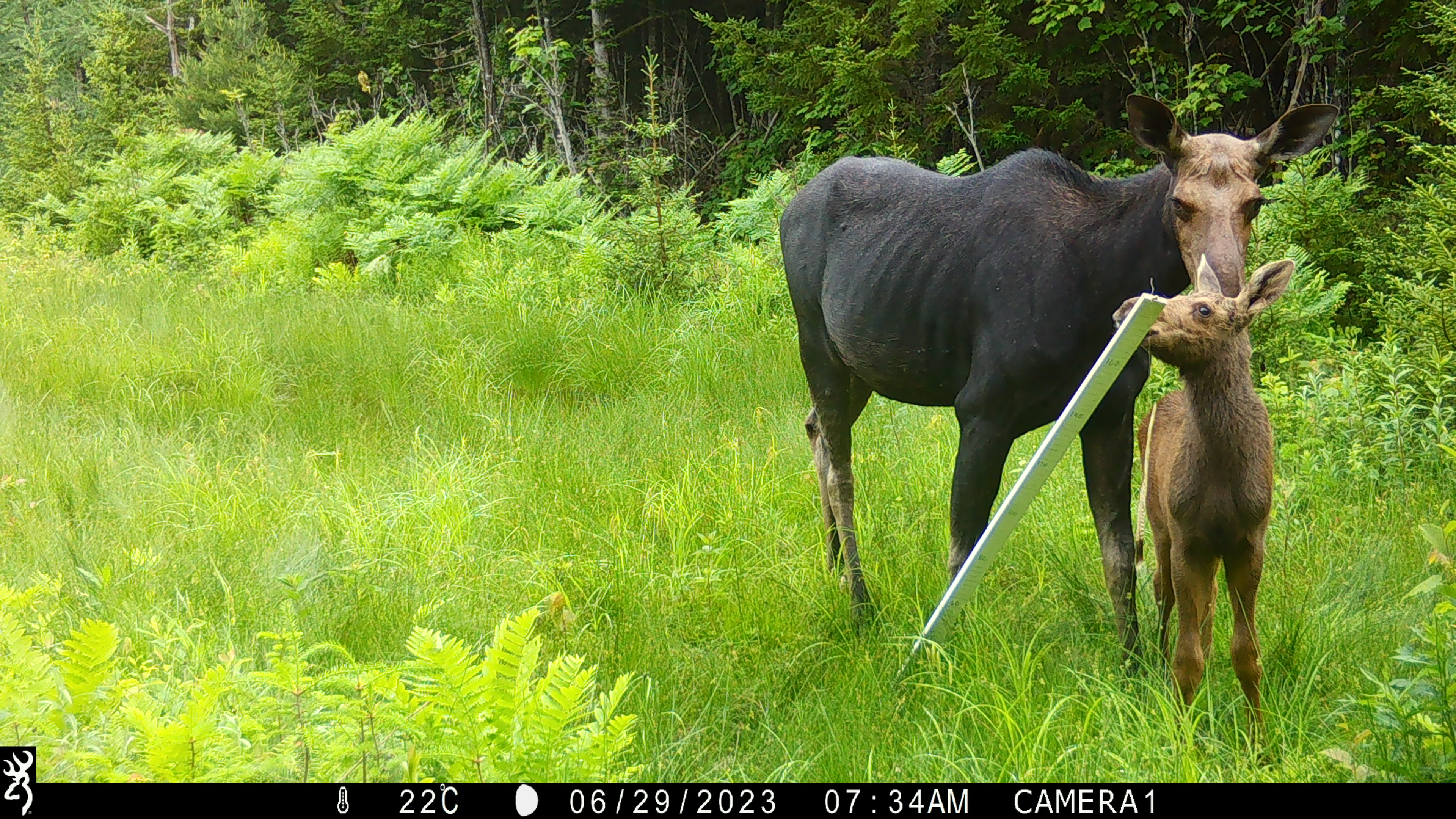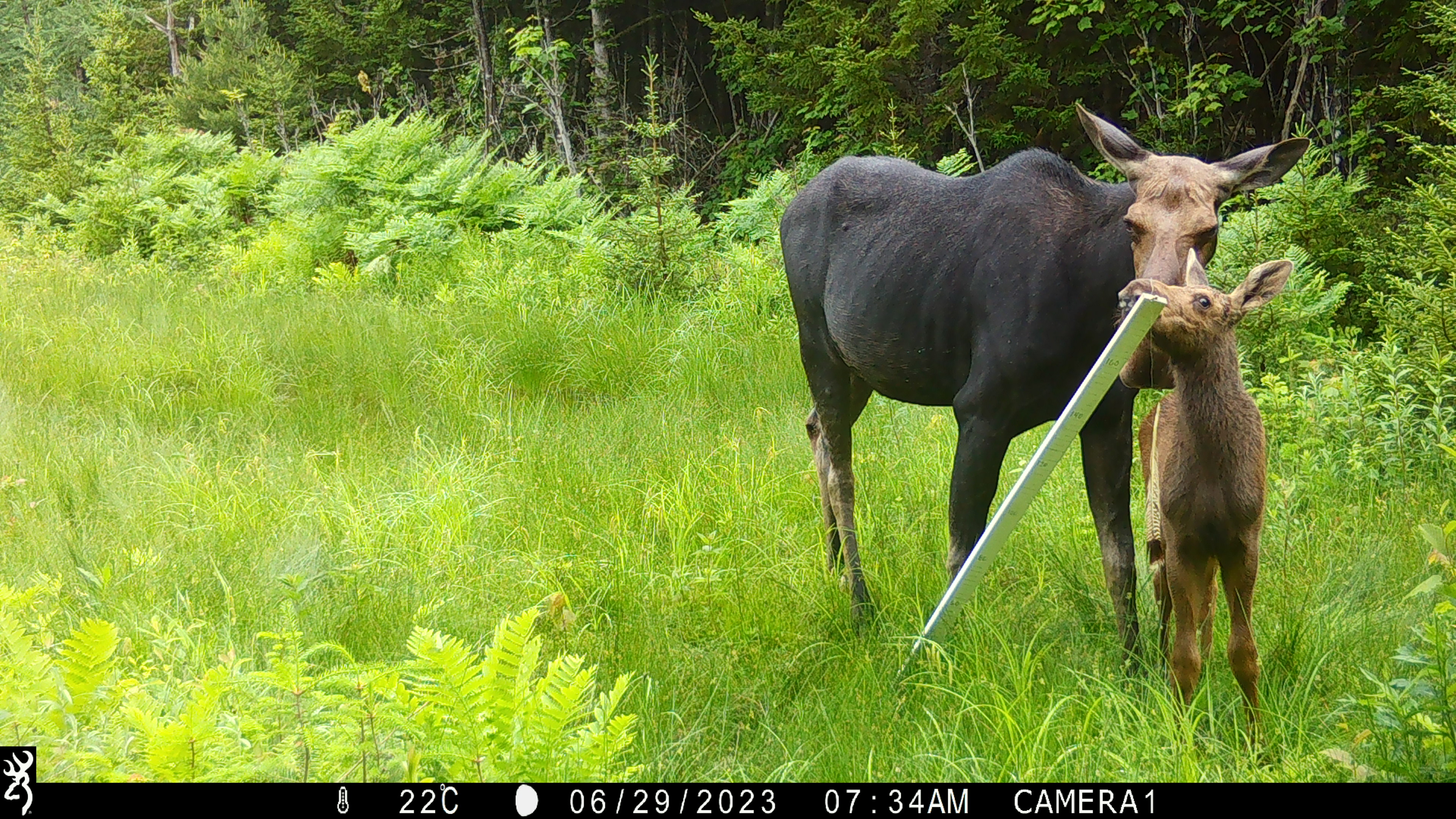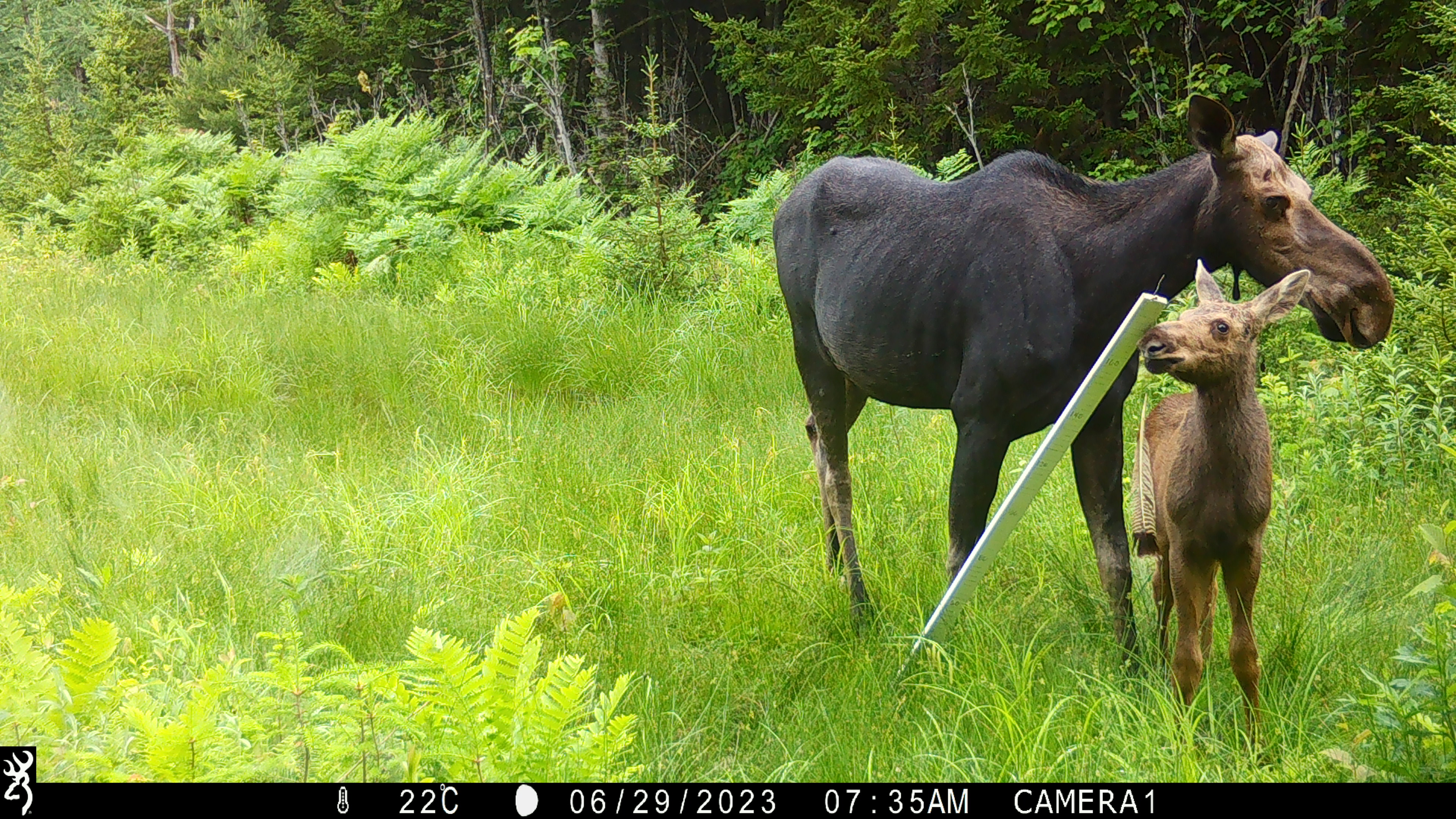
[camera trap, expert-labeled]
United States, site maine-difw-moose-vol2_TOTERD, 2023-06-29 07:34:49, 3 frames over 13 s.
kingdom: Animalia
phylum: Chordata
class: Mammalia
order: Artiodactyla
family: Cervidae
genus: Alces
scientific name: Alces alces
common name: moose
Moose (Alces alces).